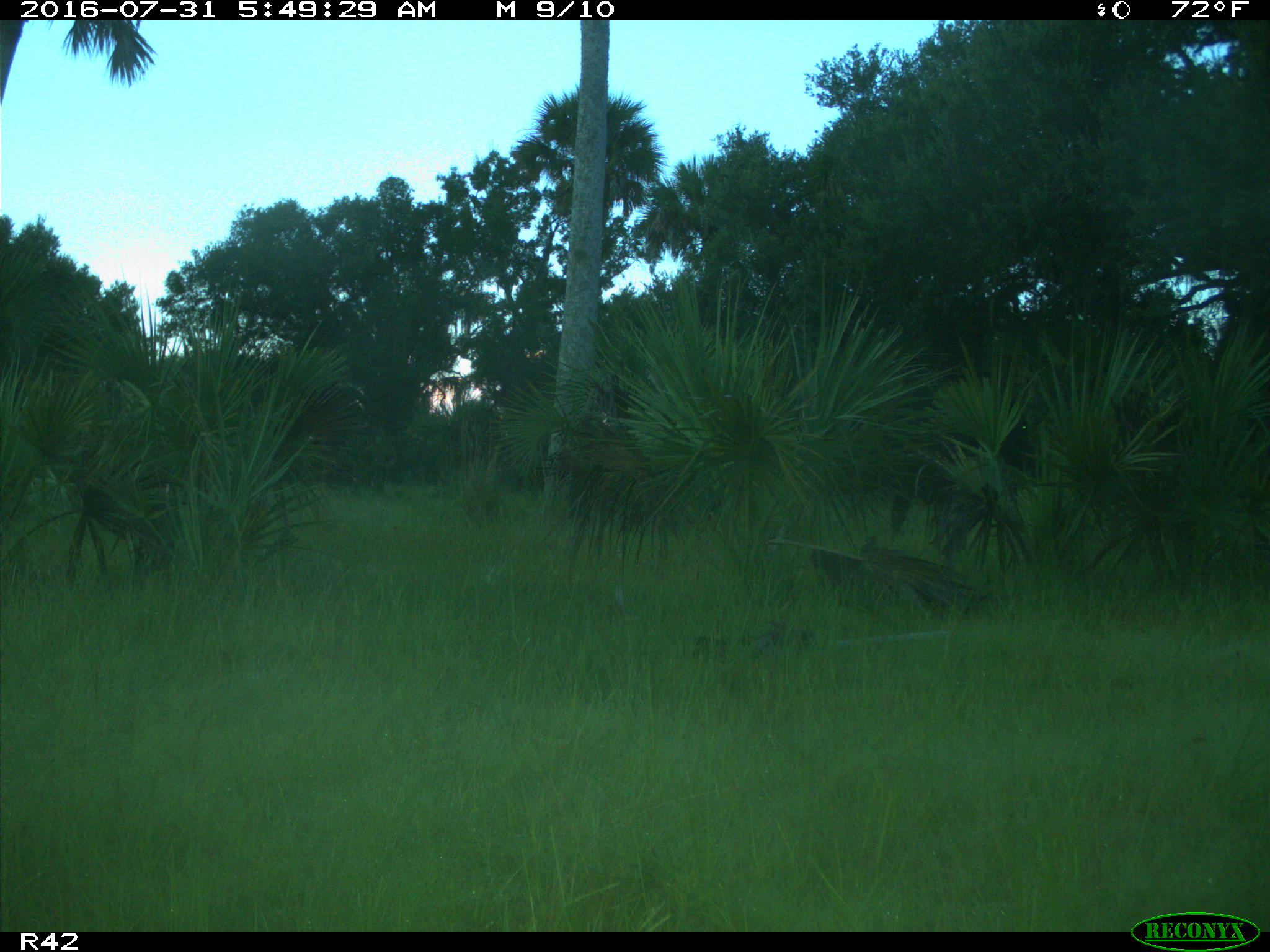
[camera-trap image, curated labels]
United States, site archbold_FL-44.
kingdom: Animalia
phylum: Chordata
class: Mammalia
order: Artiodactyla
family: Bovidae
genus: Bos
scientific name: Bos taurus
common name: domestic cow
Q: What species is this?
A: Bos taurus (domestic cow).